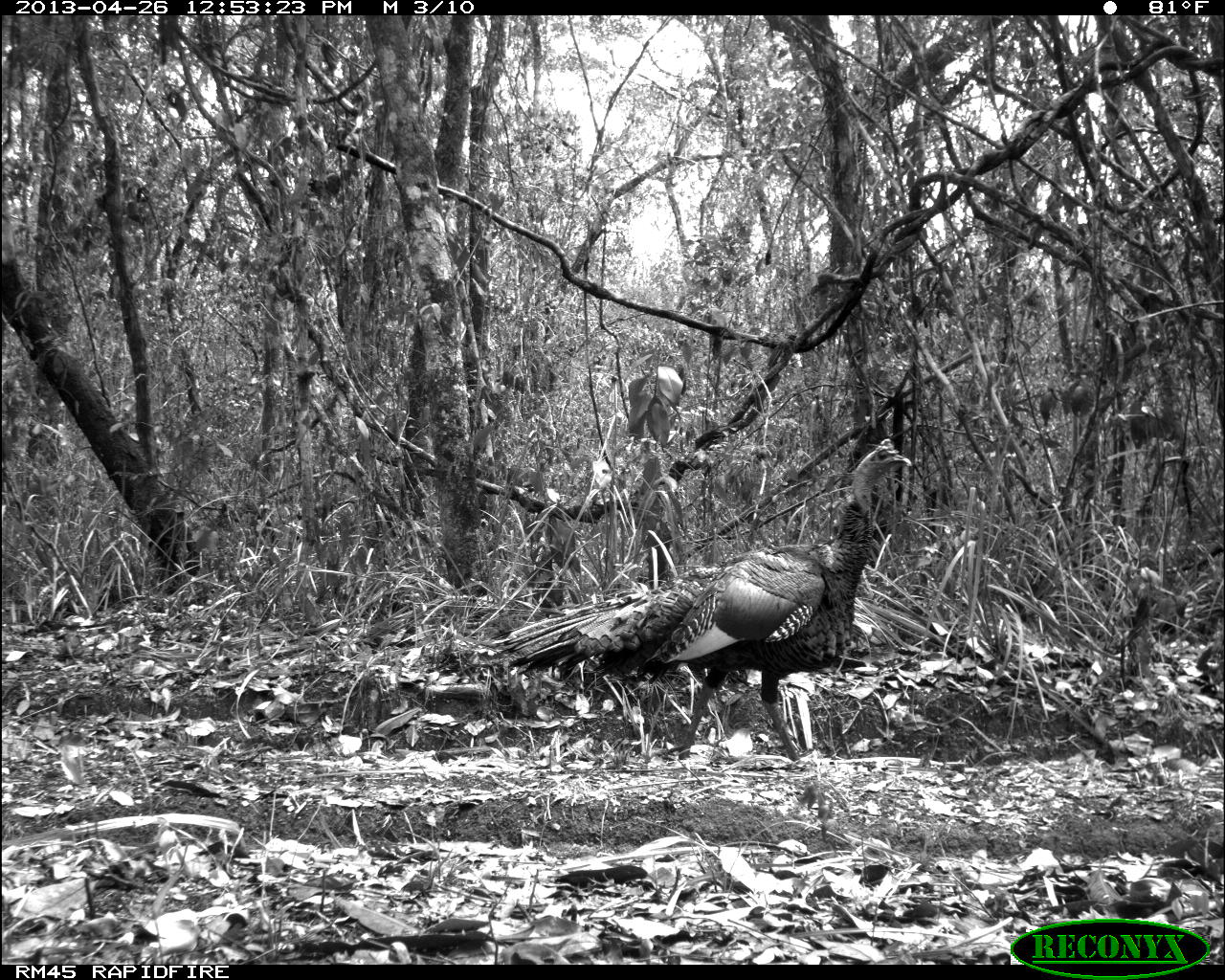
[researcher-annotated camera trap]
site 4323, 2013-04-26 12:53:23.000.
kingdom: Animalia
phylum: Chordata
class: Aves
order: Galliformes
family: Phasianidae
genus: Meleagris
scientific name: Meleagris ocellata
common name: ocellated turkey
Meleagris ocellata (ocellated turkey), count 1, sex male.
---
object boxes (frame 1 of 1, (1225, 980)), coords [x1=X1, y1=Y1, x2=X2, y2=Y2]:
meleagris ocellata: [x1=486, y1=436, x2=913, y2=760]